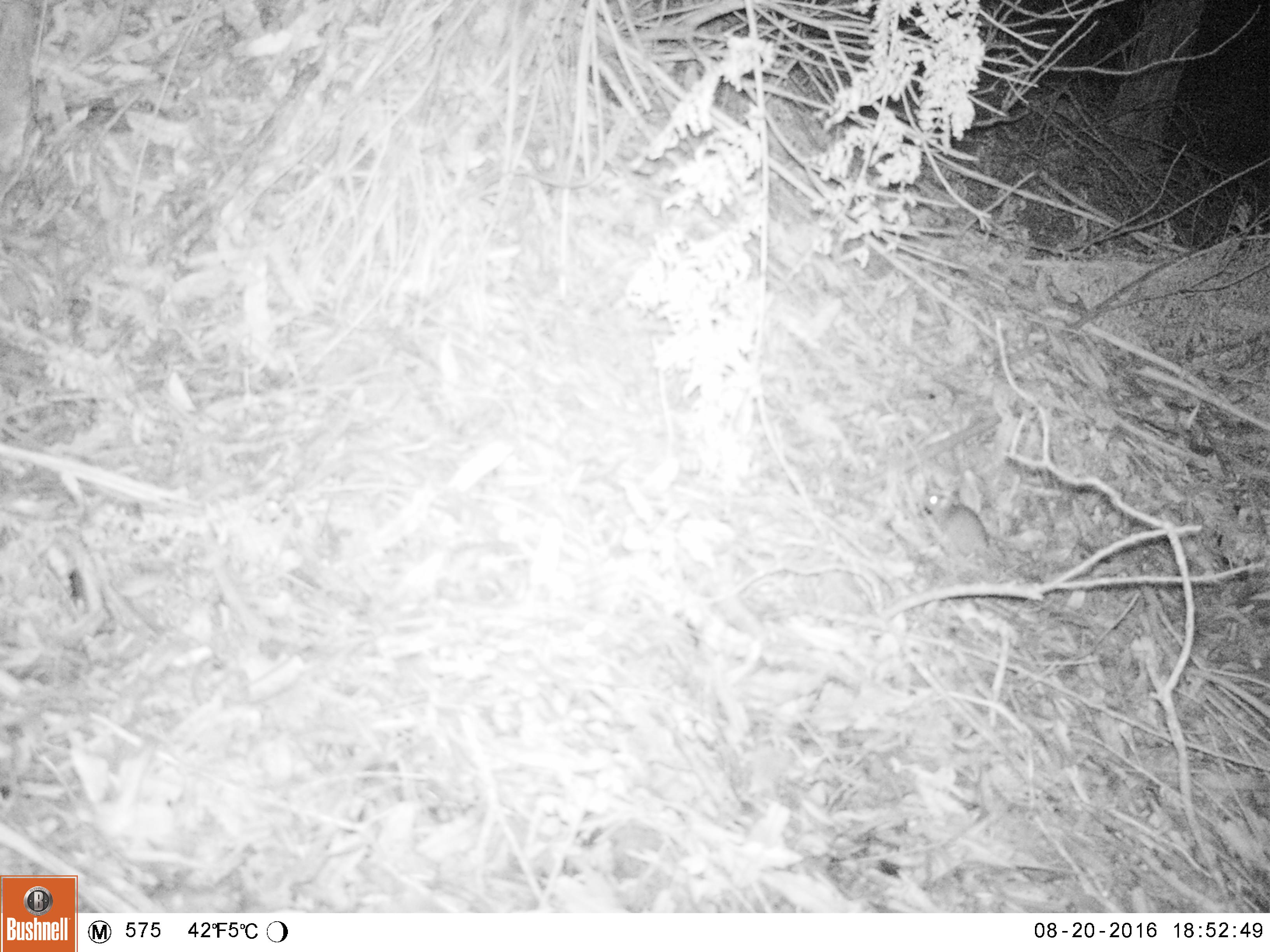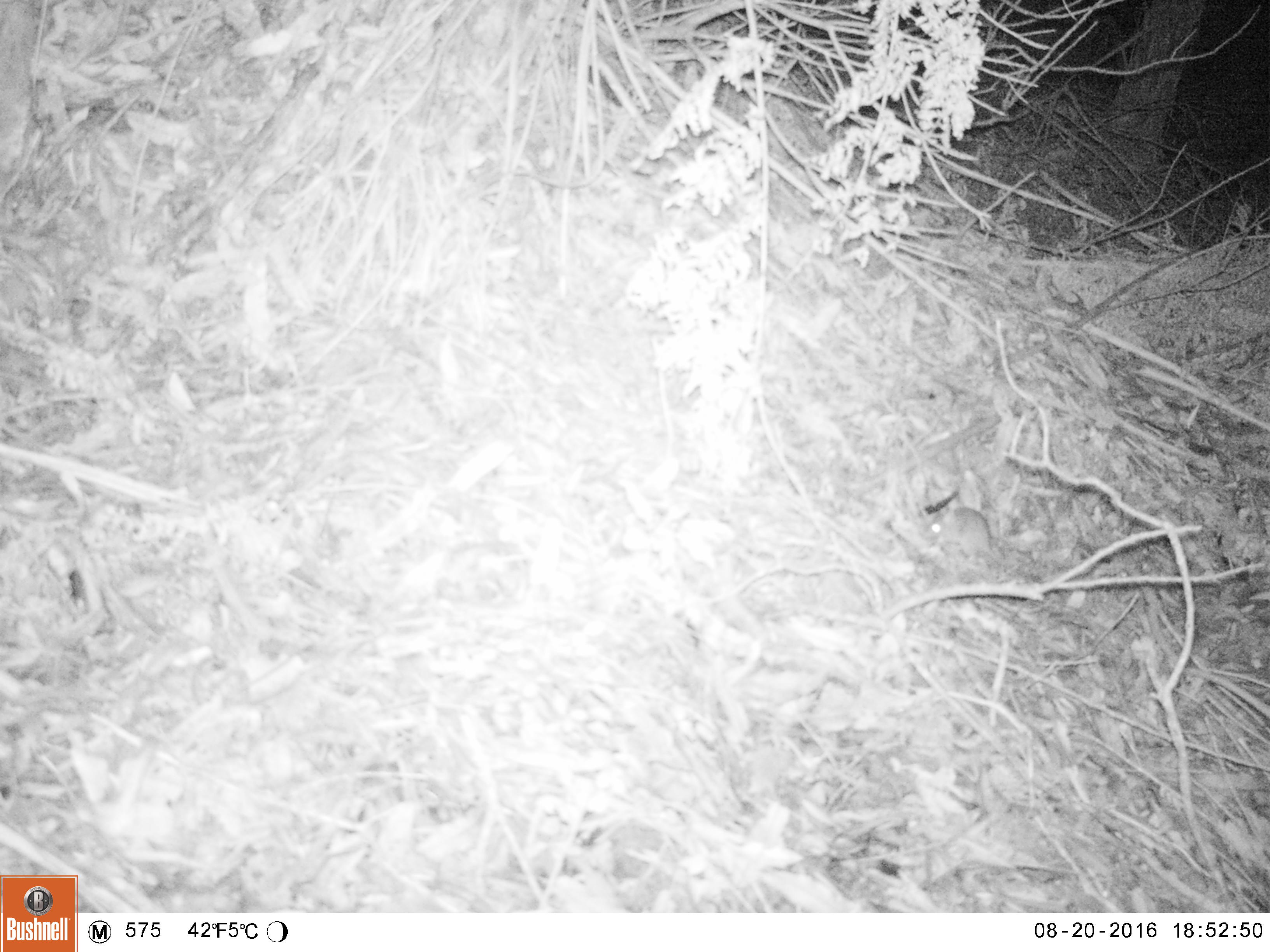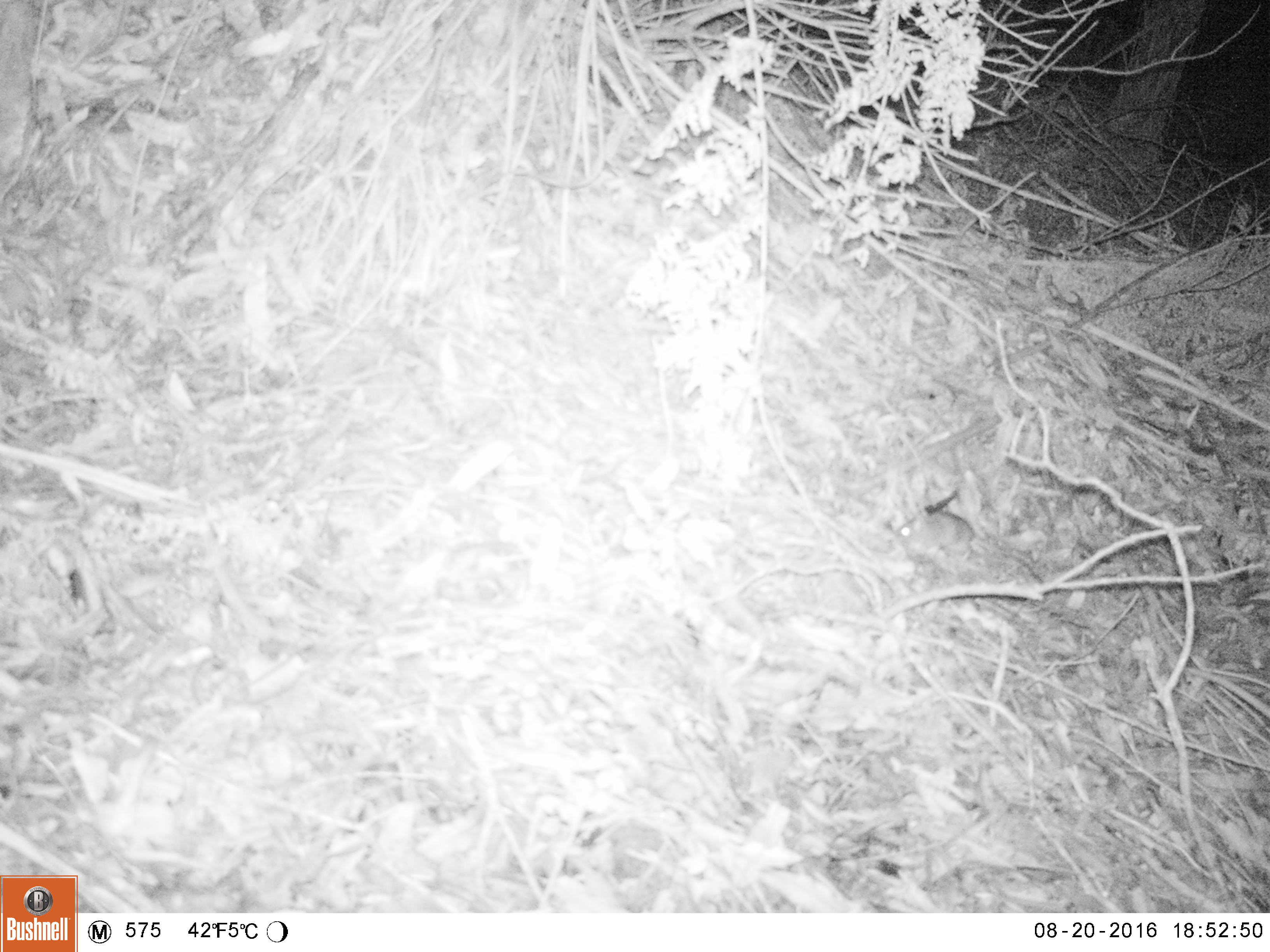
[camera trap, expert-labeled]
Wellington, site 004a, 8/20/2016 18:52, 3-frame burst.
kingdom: Animalia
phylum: Chordata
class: Mammalia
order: Rodentia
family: Muridae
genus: Mus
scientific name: Mus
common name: mouse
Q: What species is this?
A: Mouse (Mus).